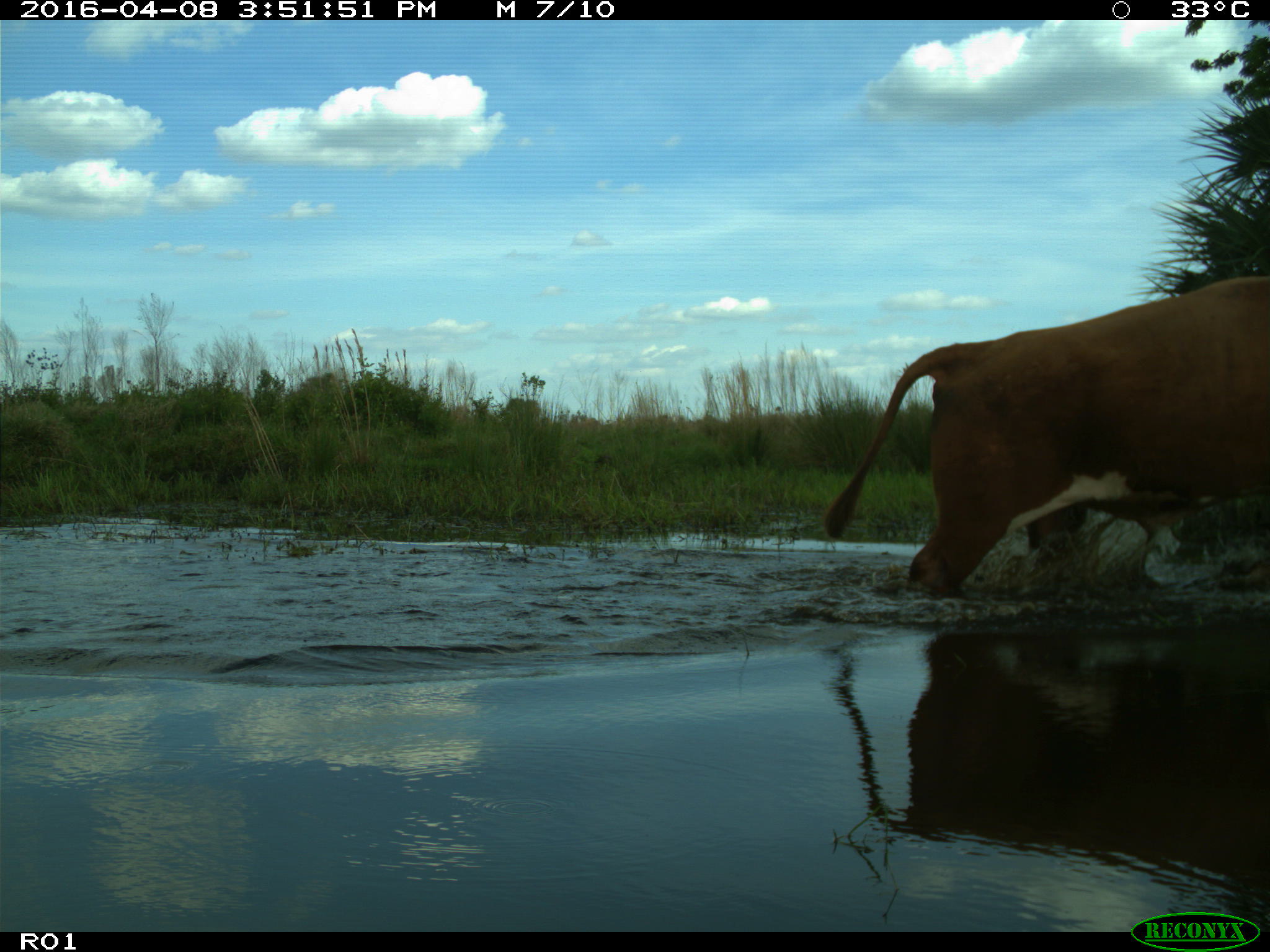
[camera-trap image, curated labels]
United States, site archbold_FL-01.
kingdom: Animalia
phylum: Chordata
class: Mammalia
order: Artiodactyla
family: Bovidae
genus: Bos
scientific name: Bos taurus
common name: domestic cow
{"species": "Bos taurus (domestic cow)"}